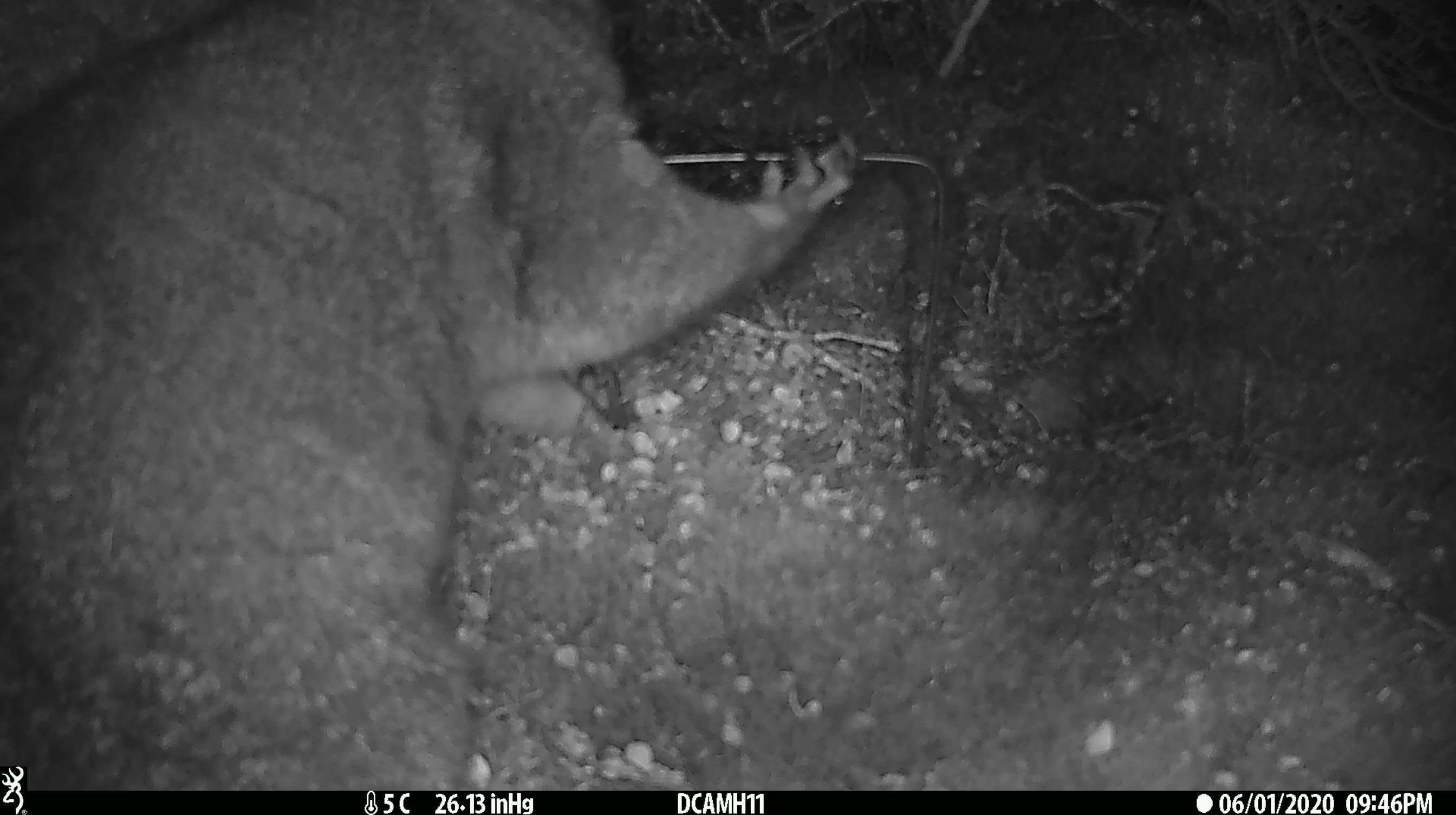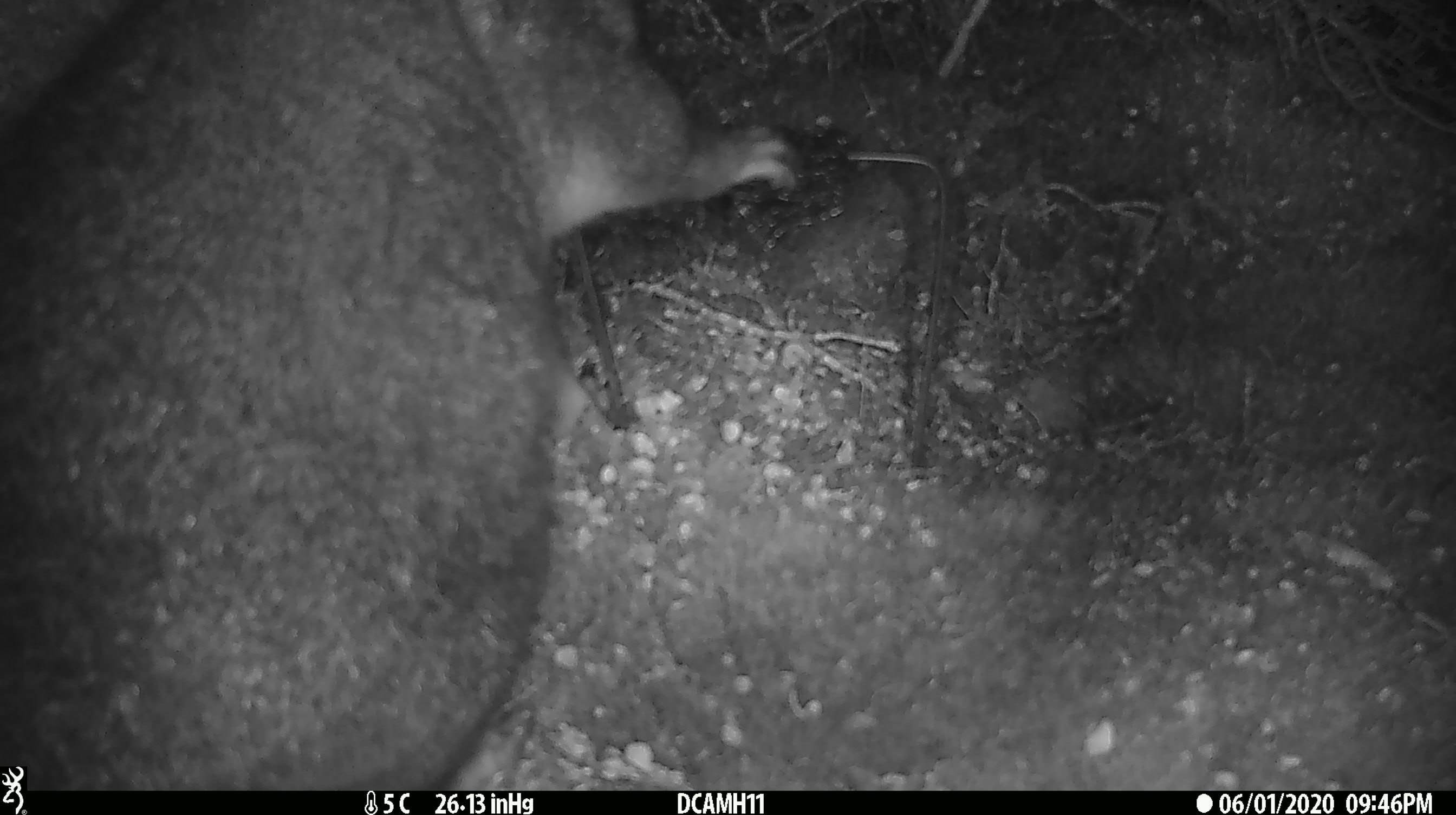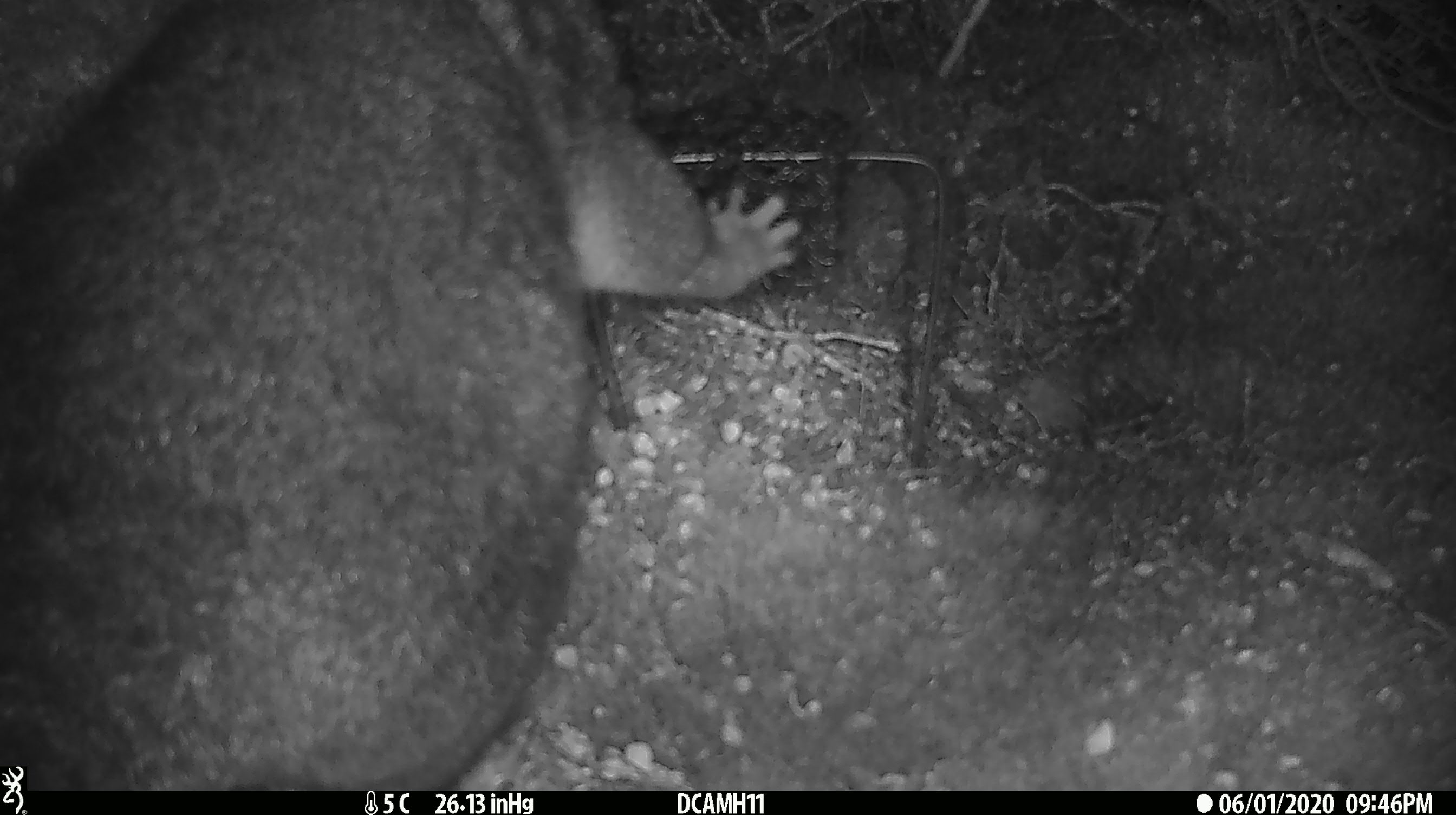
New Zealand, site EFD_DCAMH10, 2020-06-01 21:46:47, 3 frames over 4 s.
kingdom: Animalia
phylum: Chordata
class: Mammalia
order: Diprotodontia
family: Phalangeridae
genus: Trichosurus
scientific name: Trichosurus vulpecula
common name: common brushtail possum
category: possum